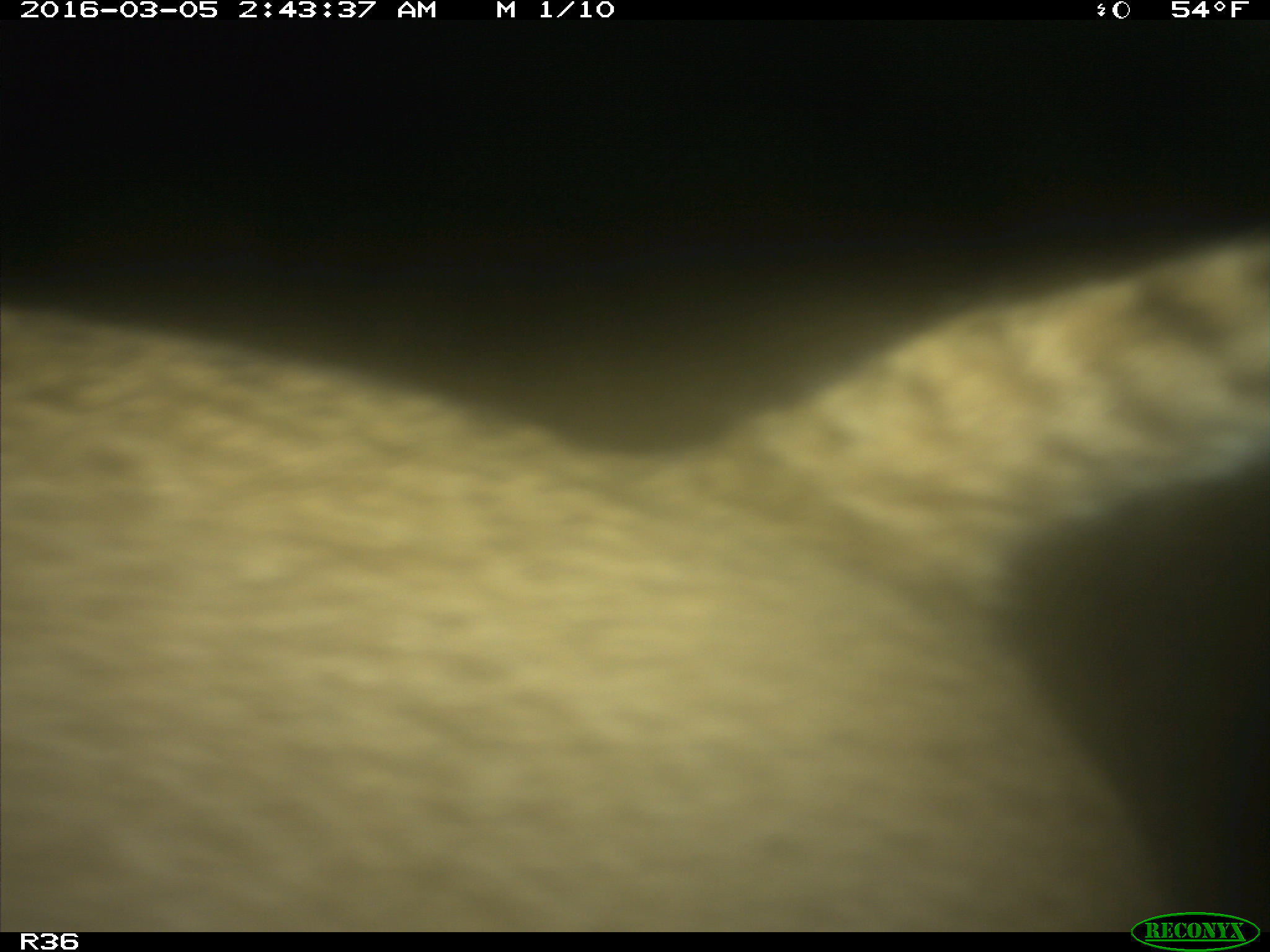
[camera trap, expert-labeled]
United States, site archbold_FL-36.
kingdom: Animalia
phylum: Chordata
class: Mammalia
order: Carnivora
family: Felidae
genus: Lynx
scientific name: Lynx rufus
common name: bobcat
Lynx rufus (bobcat).